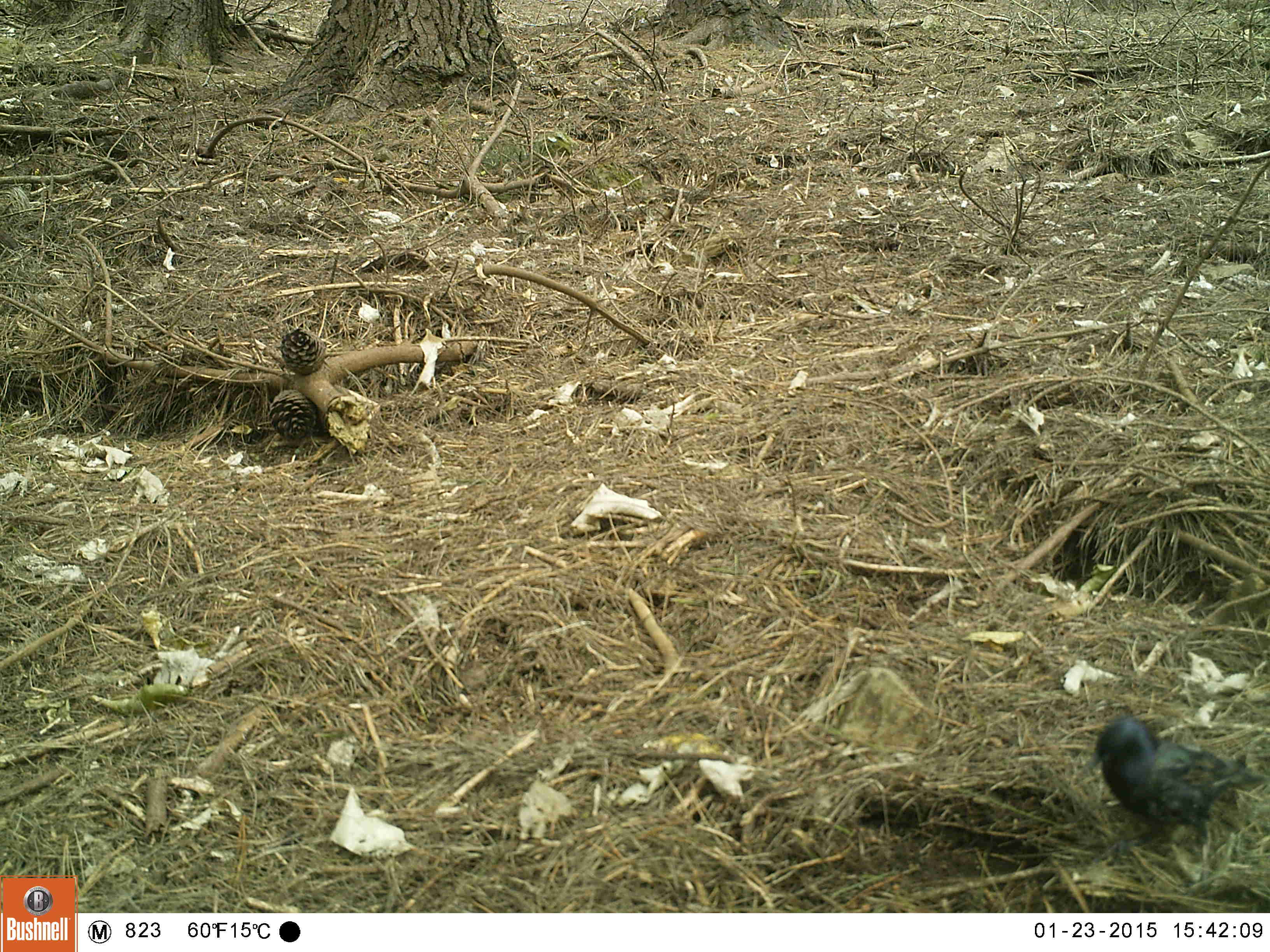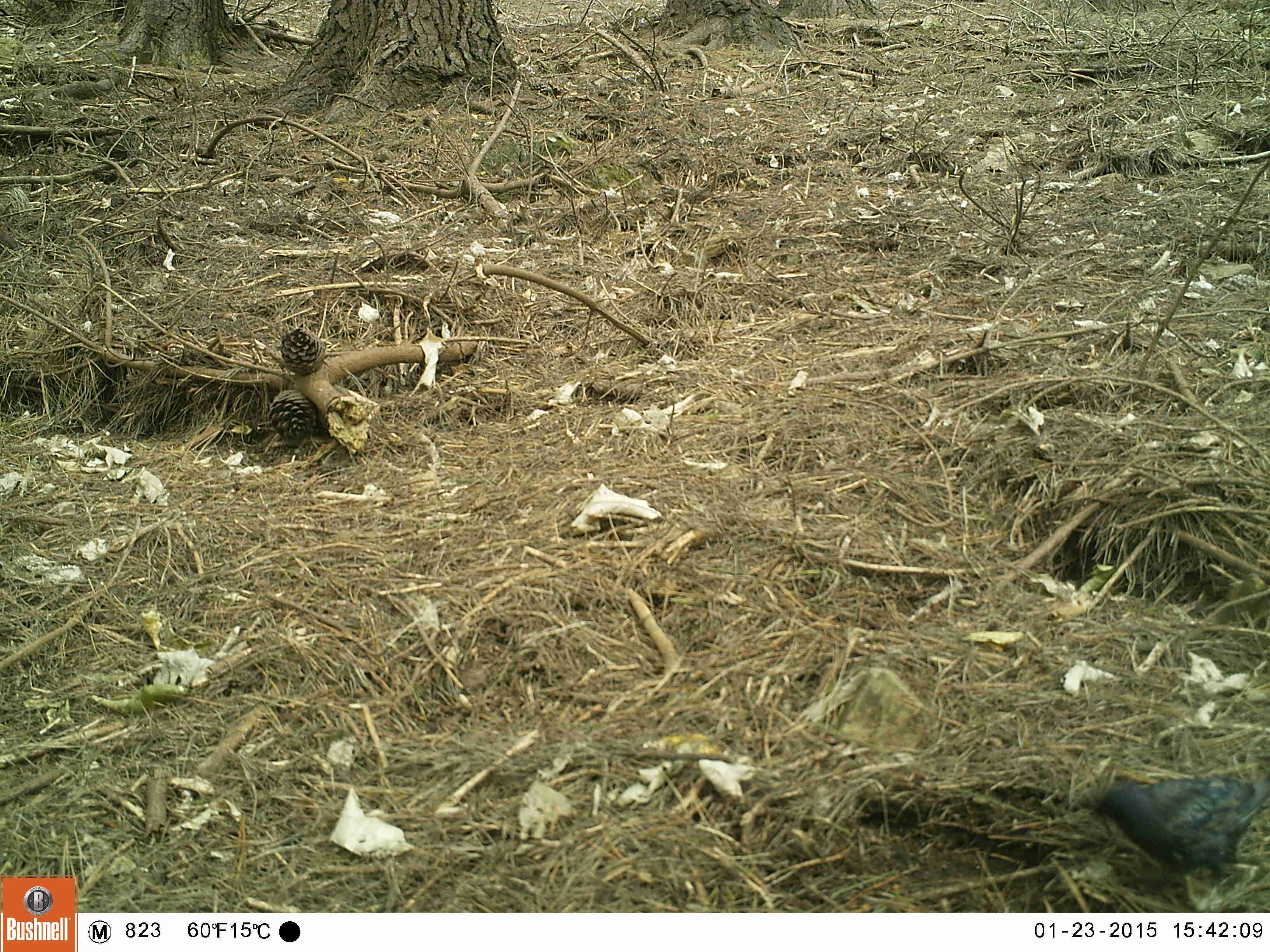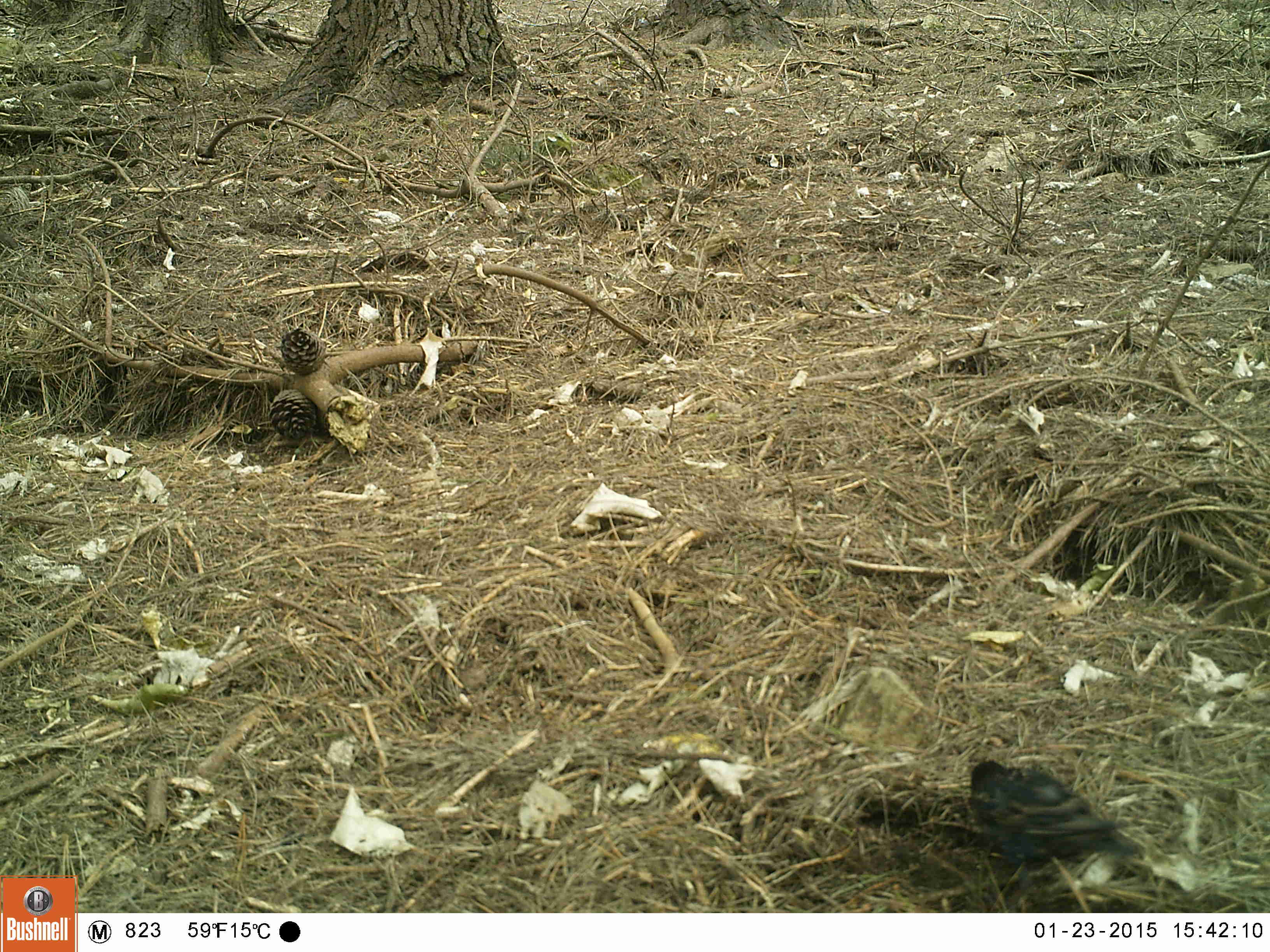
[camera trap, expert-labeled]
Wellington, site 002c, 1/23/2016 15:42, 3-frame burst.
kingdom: Animalia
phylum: Chordata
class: Aves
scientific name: Aves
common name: bird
Bird (Aves).